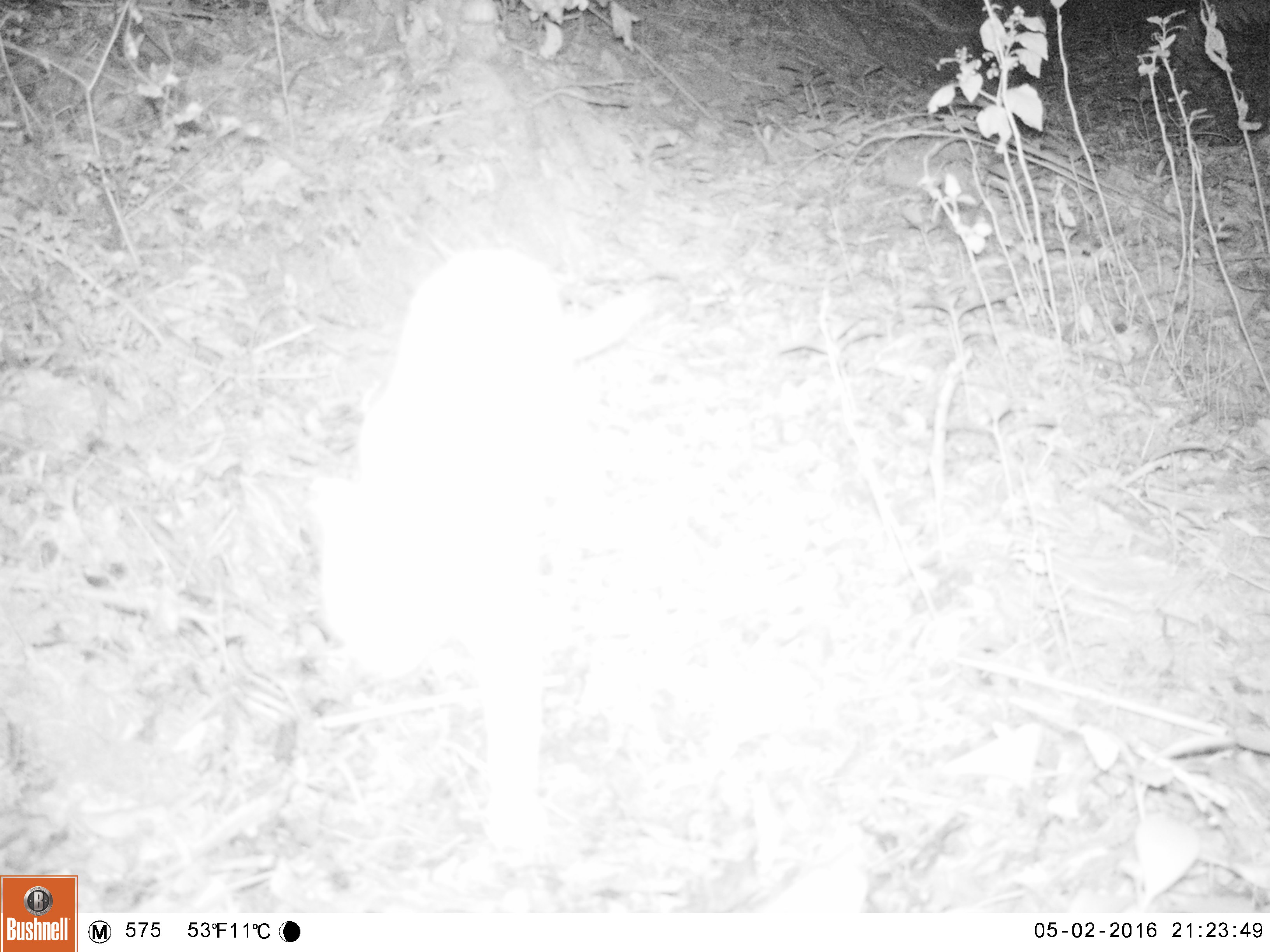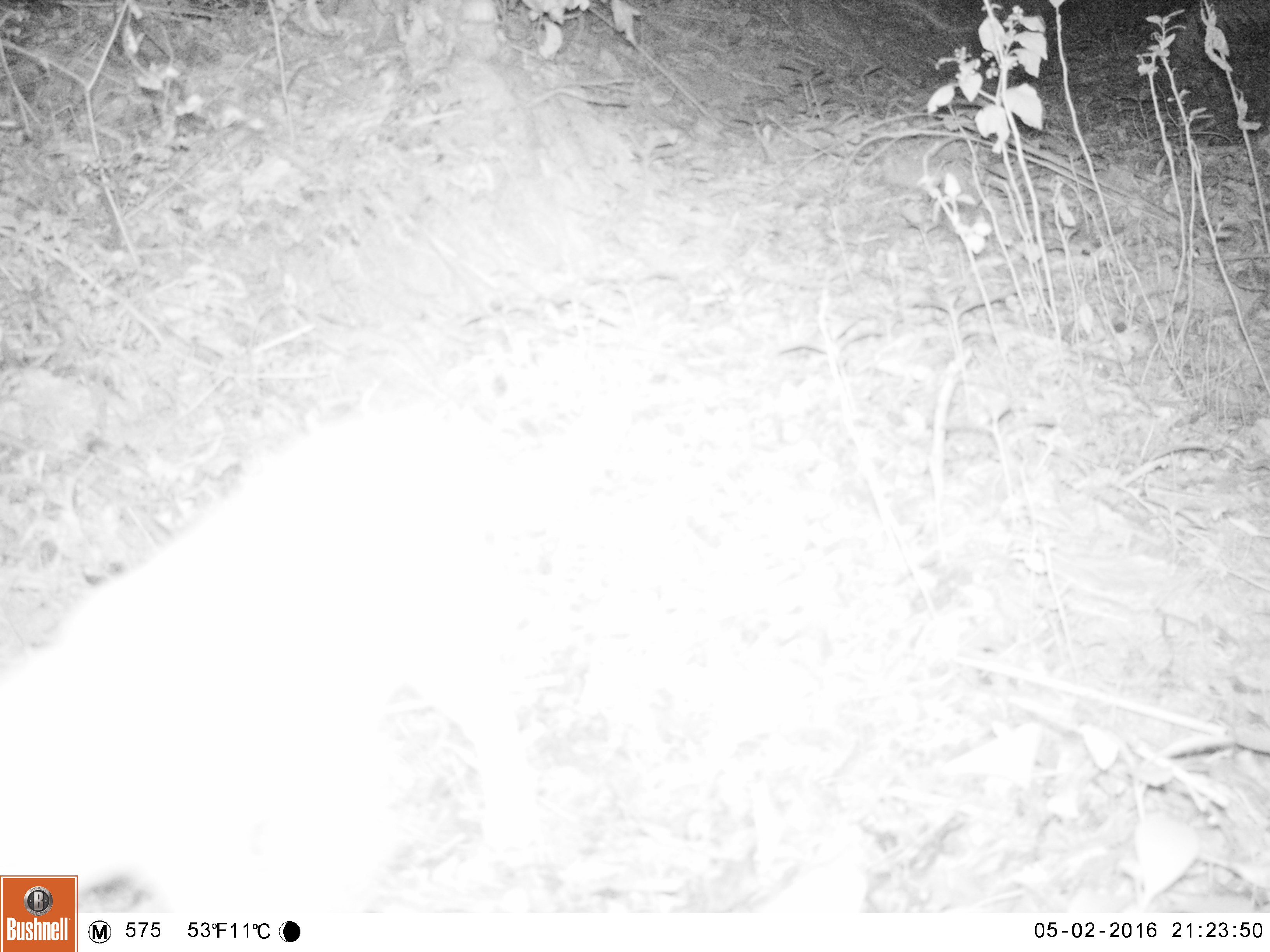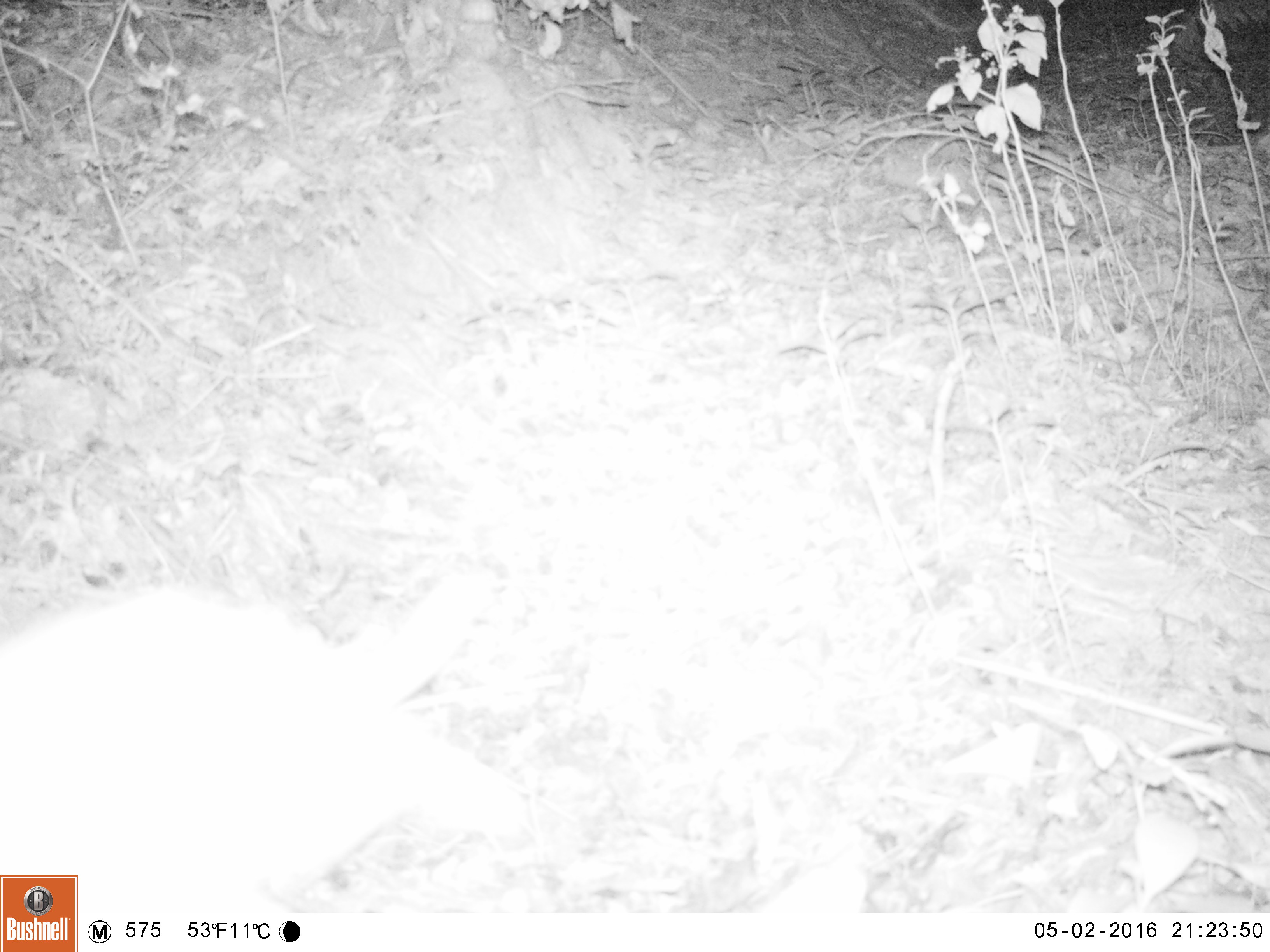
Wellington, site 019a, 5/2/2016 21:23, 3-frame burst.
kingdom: Animalia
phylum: Chordata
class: Mammalia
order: Carnivora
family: Felidae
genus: Felis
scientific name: Felis catus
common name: cat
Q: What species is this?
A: Cat (Felis catus).